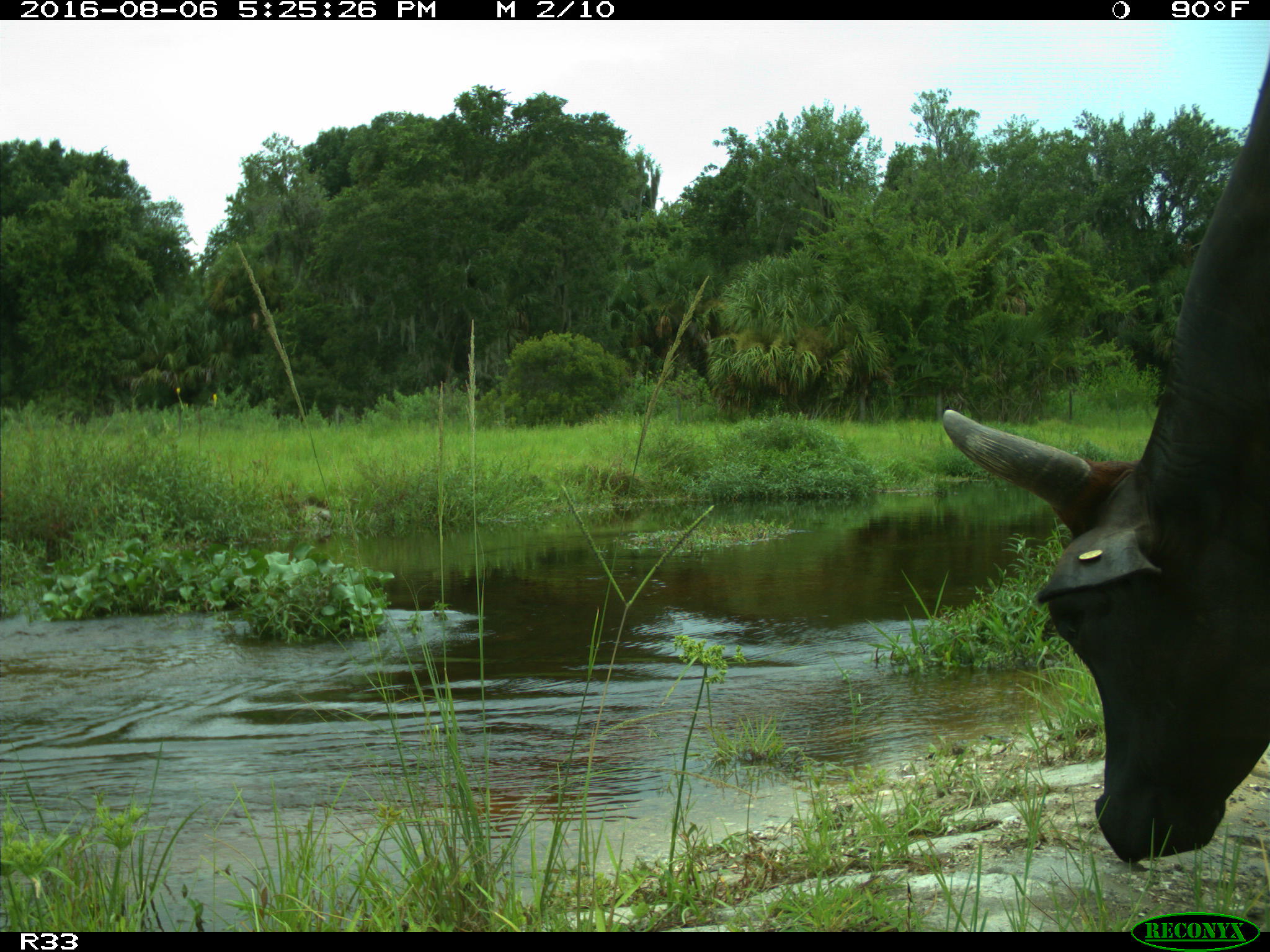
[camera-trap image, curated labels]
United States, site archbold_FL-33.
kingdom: Animalia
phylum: Chordata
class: Mammalia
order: Artiodactyla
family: Bovidae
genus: Bos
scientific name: Bos taurus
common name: domestic cow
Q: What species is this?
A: Bos taurus (domestic cow).